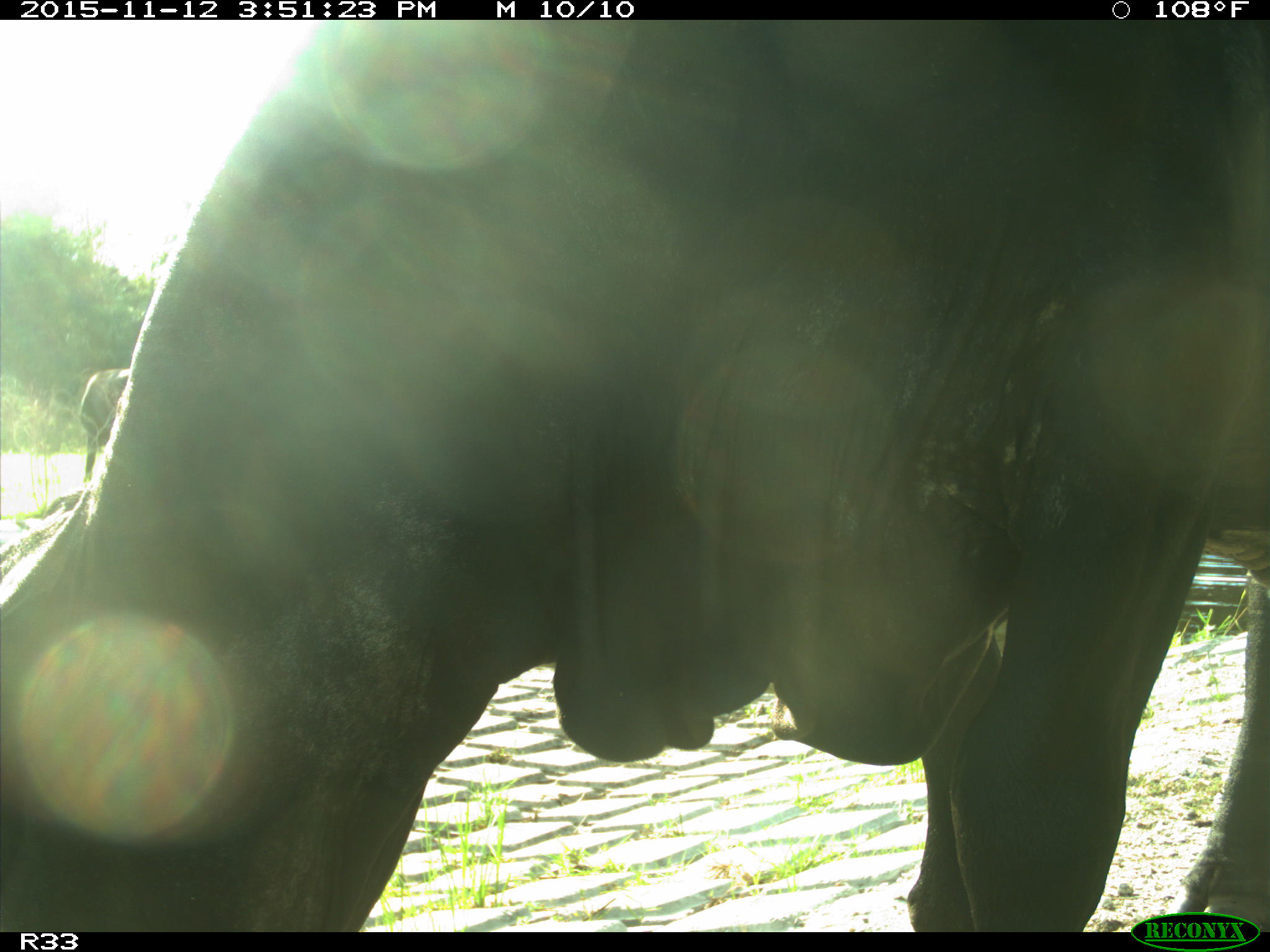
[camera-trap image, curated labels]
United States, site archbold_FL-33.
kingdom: Animalia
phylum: Chordata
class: Mammalia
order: Artiodactyla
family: Bovidae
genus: Bos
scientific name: Bos taurus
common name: domestic cow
Bos taurus (domestic cow).